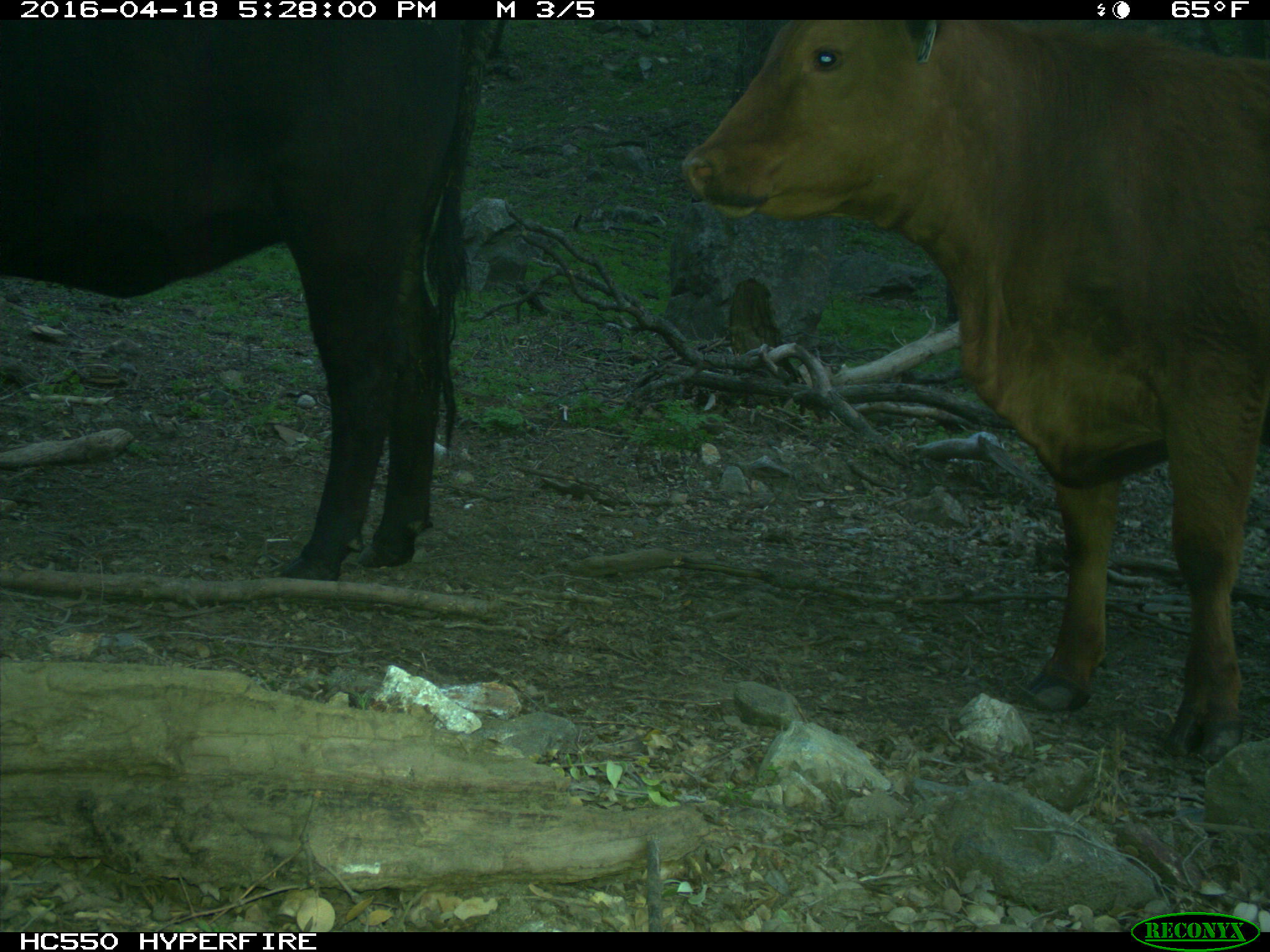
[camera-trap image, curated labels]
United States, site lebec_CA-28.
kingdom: Animalia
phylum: Chordata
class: Mammalia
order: Artiodactyla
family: Bovidae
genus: Bos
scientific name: Bos taurus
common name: domestic cow